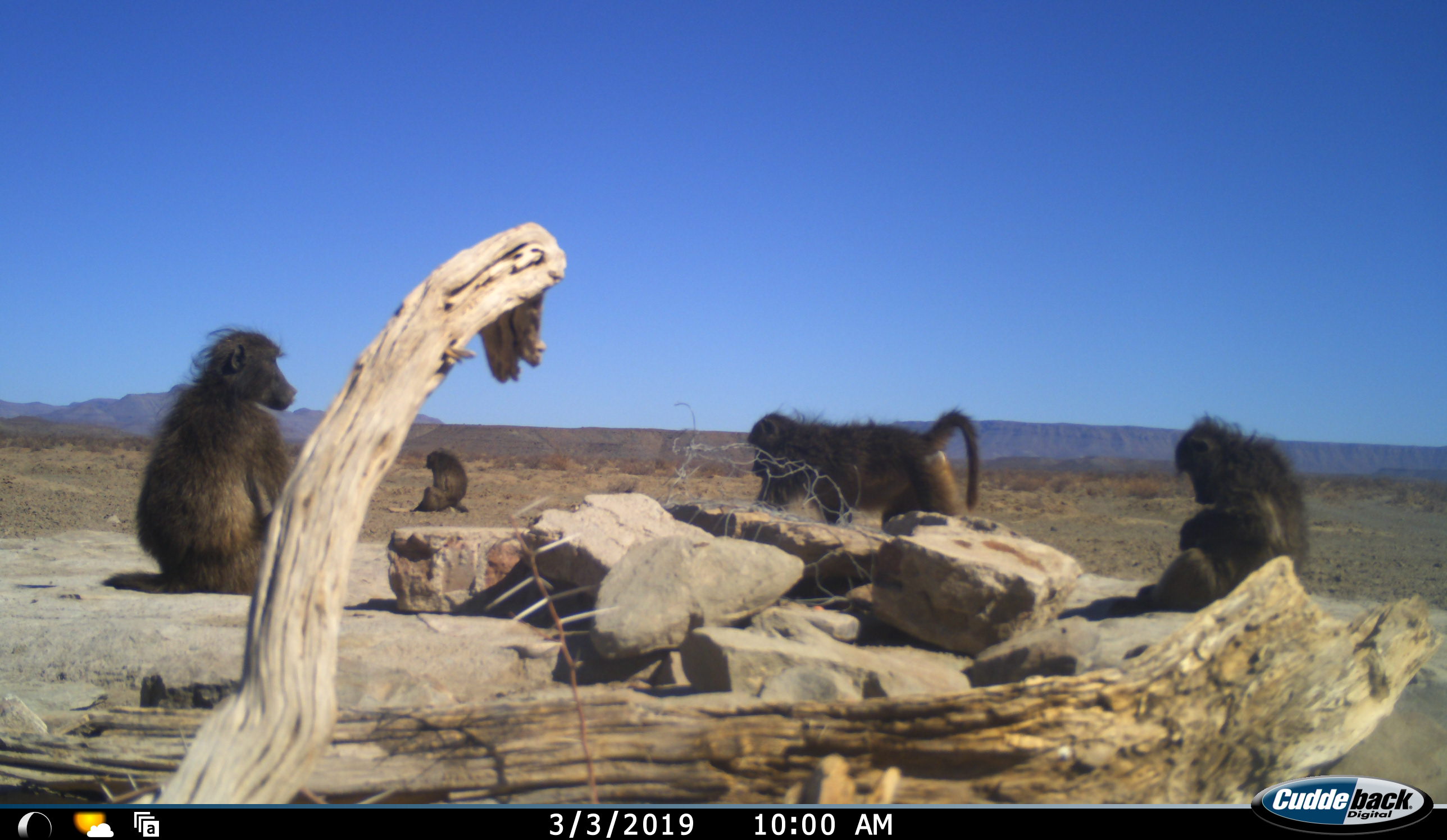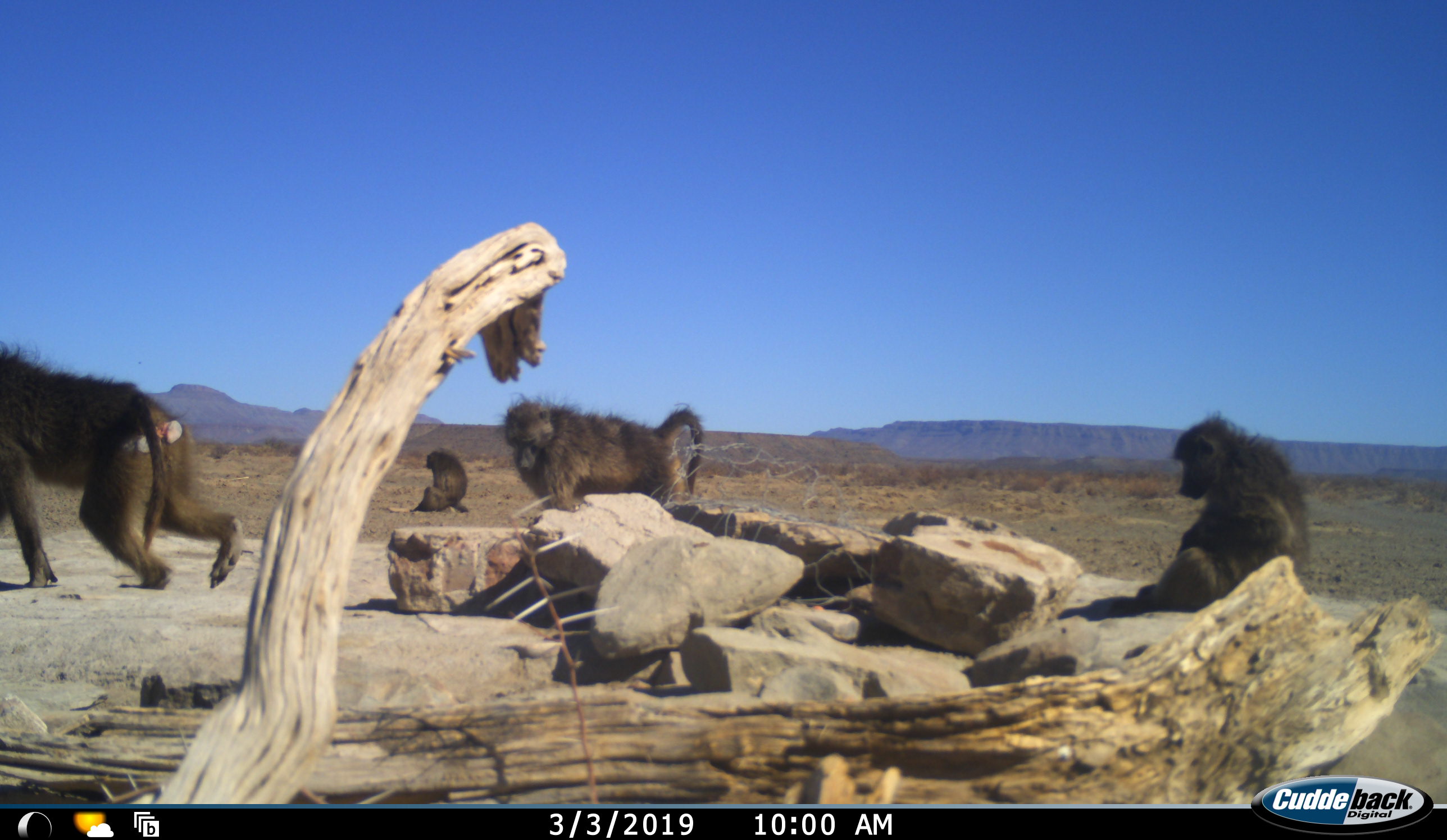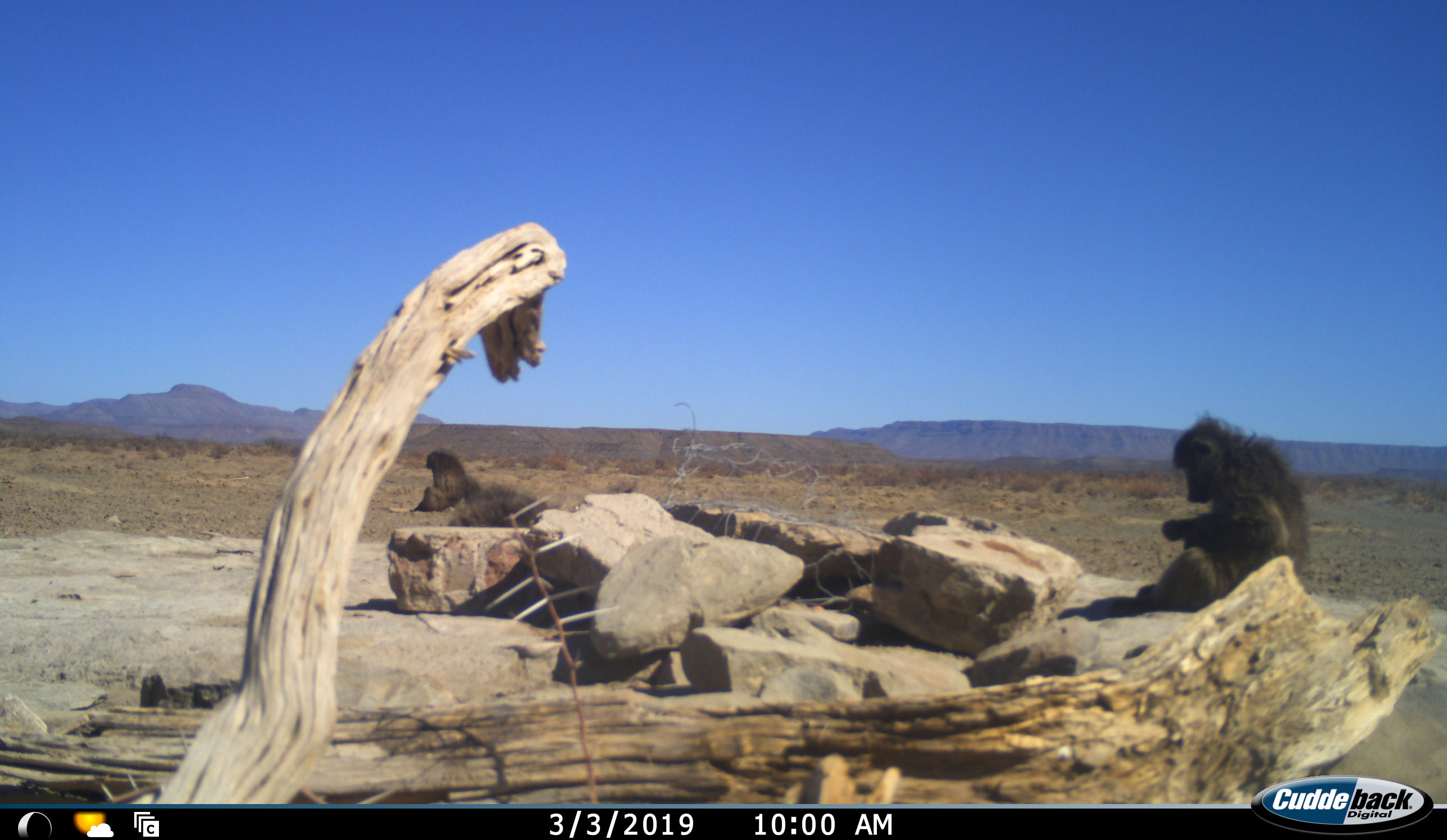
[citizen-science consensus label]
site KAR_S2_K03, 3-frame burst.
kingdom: Animalia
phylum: Chordata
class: Mammalia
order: Primates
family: Cercopithecidae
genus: Papio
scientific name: Papio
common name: baboon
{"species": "baboon (Papio)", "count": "4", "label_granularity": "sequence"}